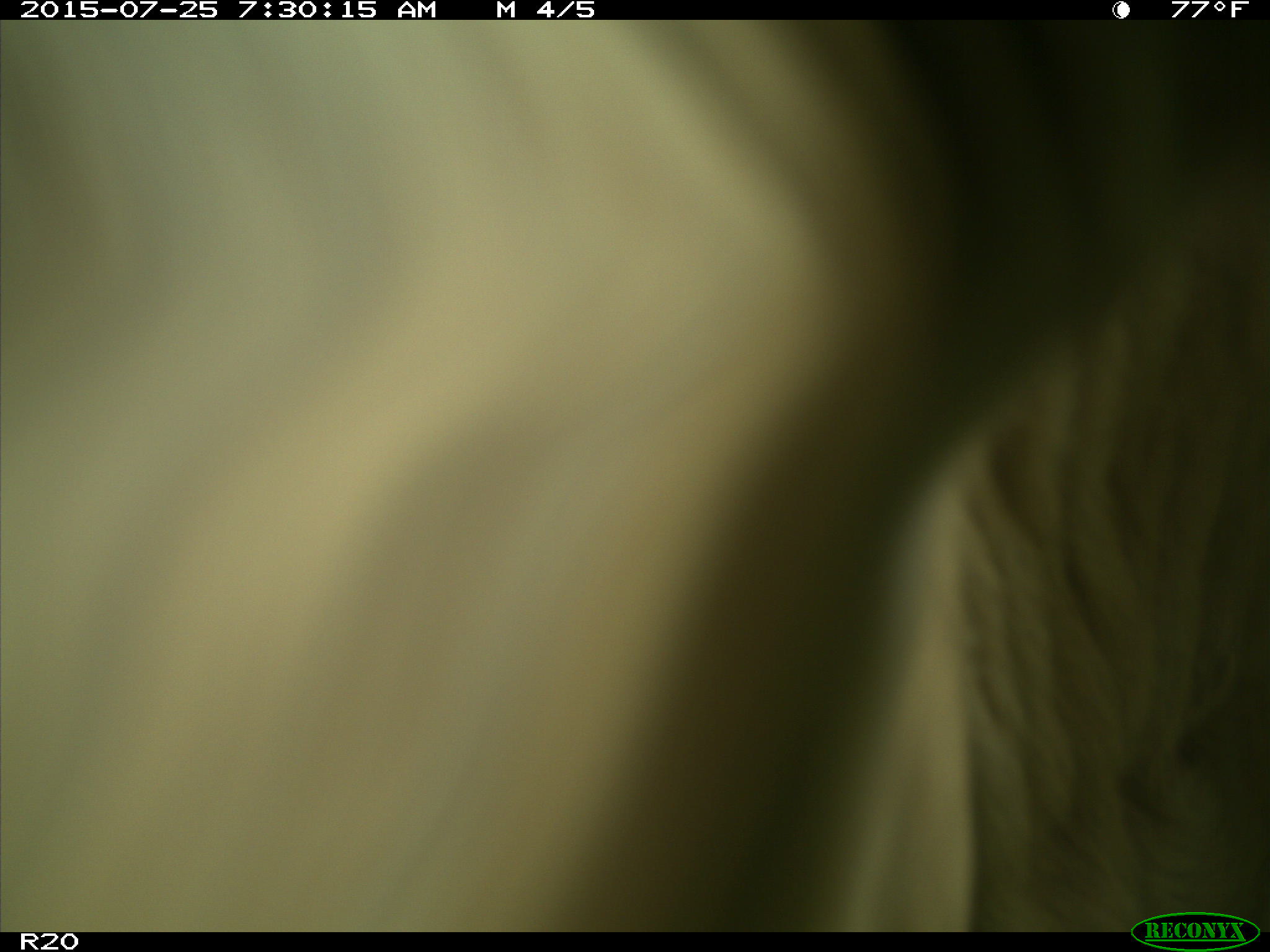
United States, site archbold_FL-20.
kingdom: Animalia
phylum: Chordata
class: Mammalia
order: Artiodactyla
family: Bovidae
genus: Bos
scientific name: Bos taurus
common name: domestic cow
Bos taurus (domestic cow).